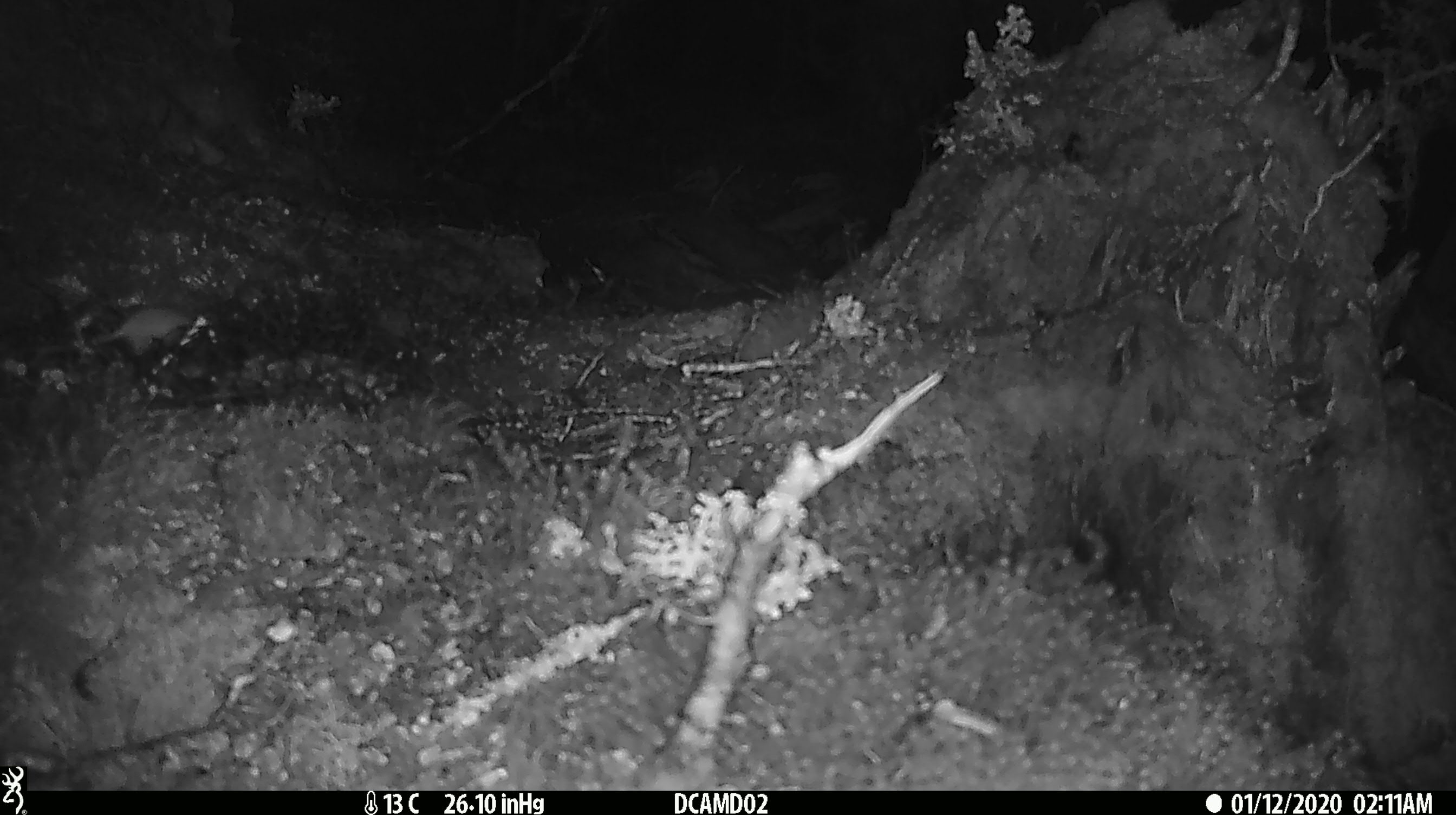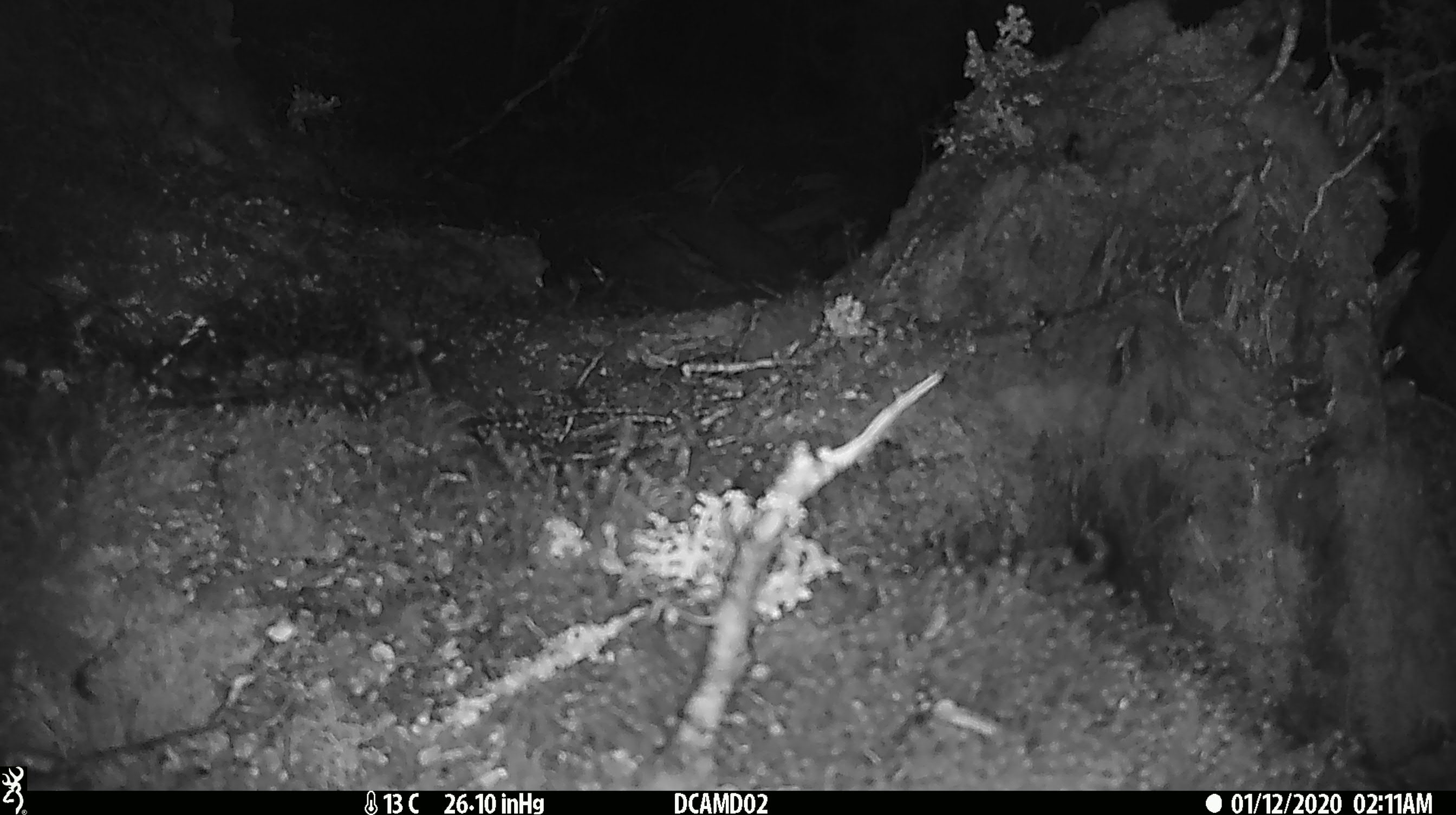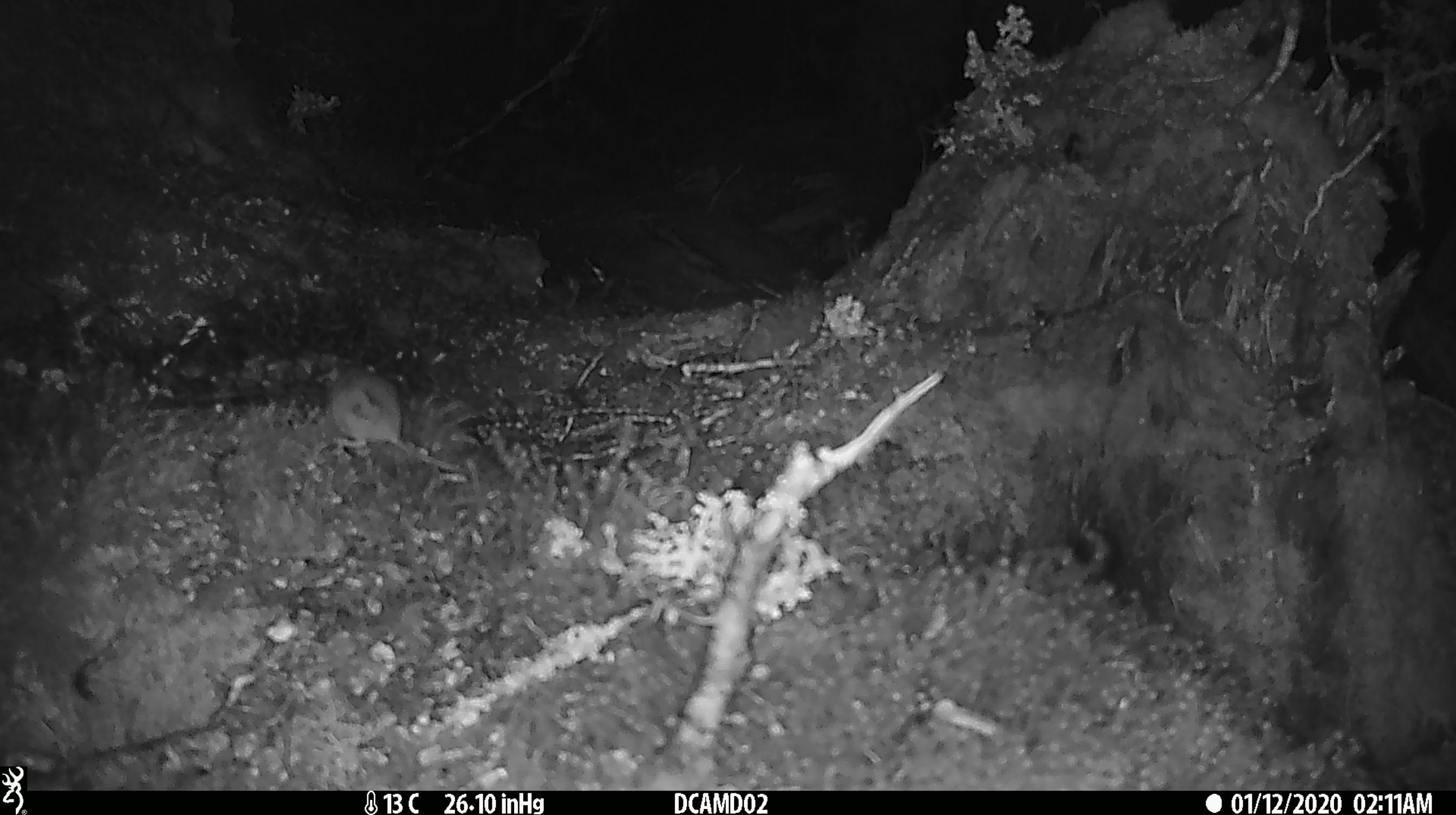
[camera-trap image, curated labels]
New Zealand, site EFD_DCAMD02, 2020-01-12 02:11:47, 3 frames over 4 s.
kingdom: Animalia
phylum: Chordata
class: Mammalia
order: Rodentia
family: Muridae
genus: Mus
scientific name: Mus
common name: mouse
Mouse (Mus).